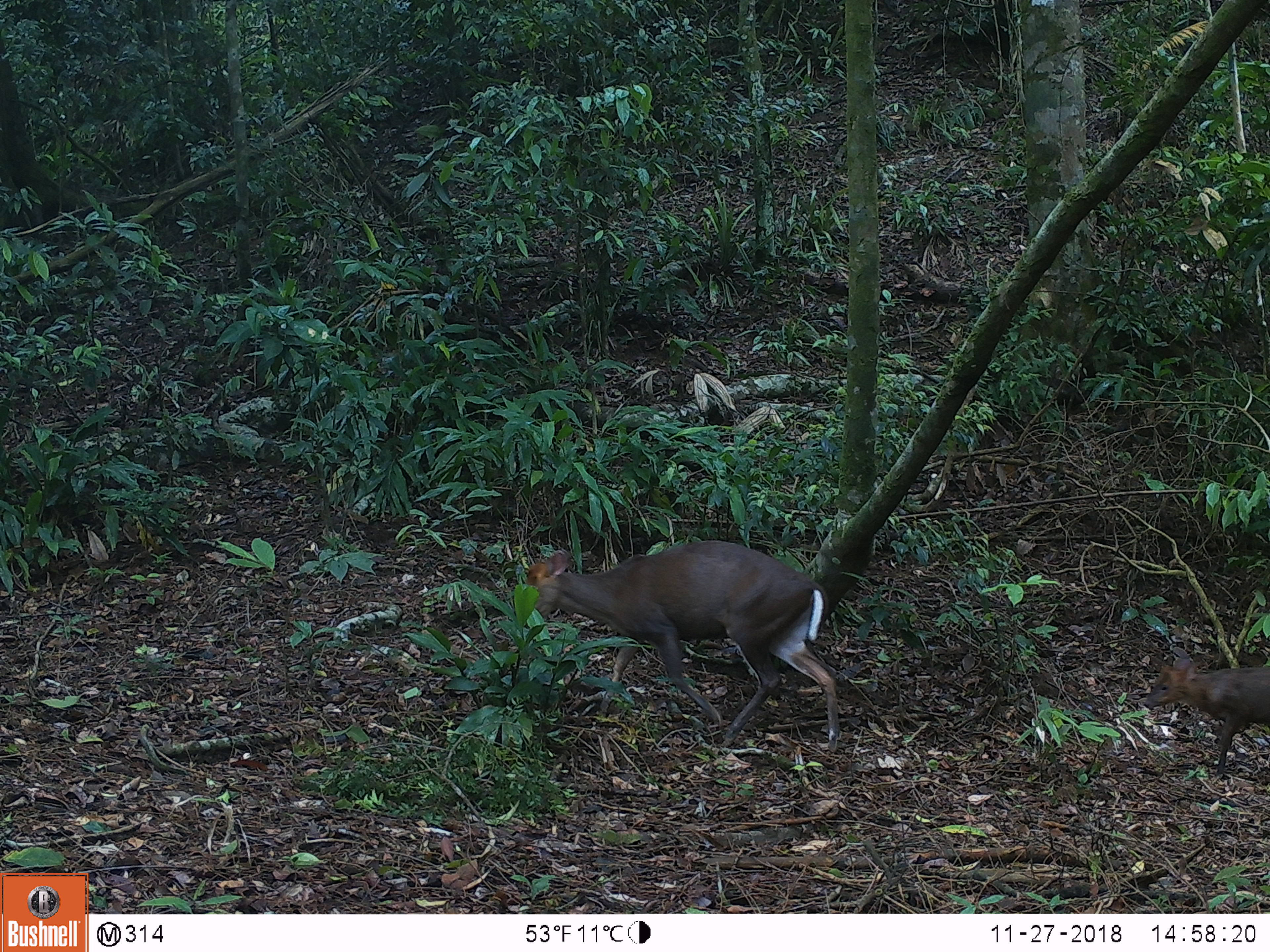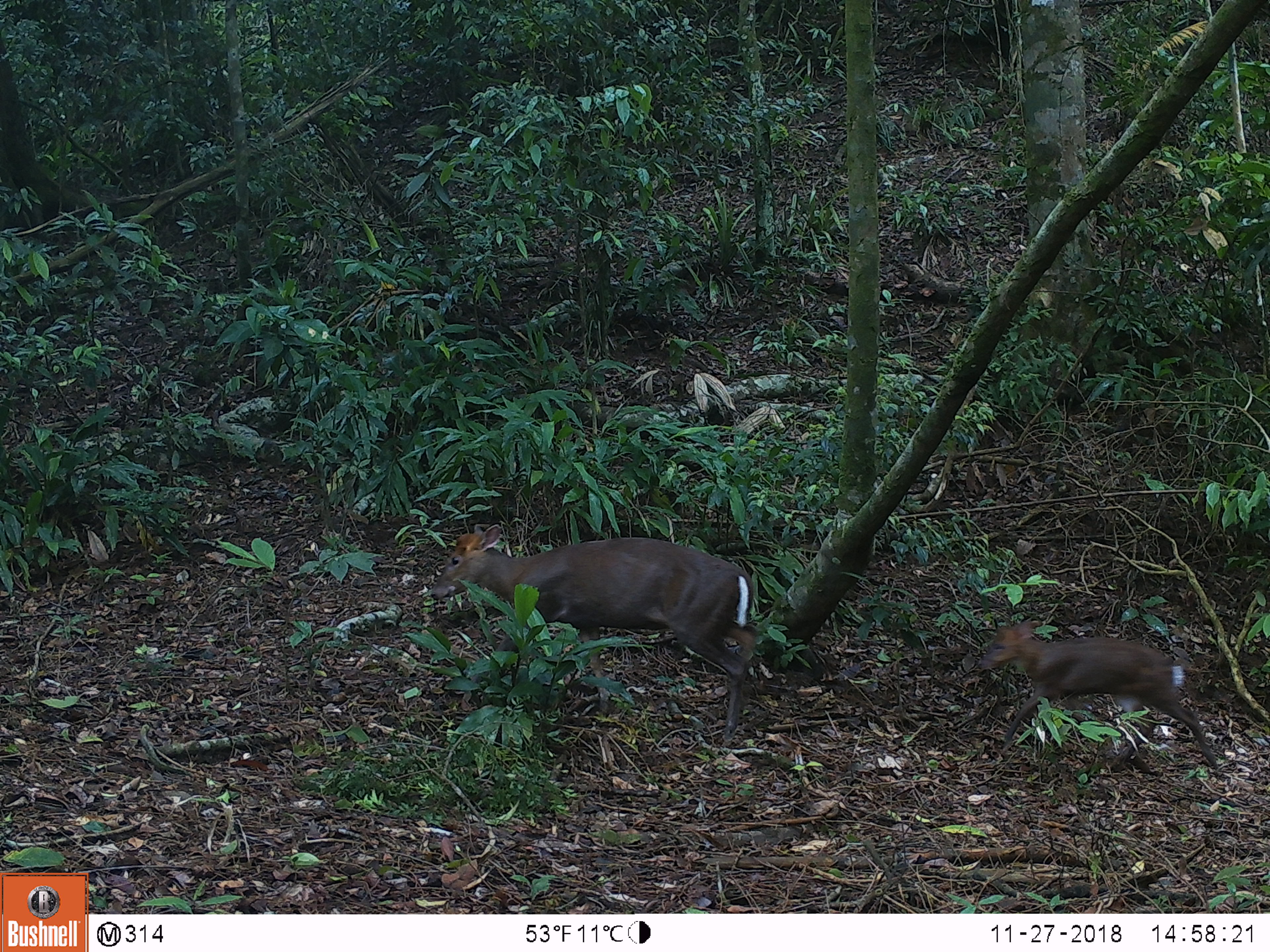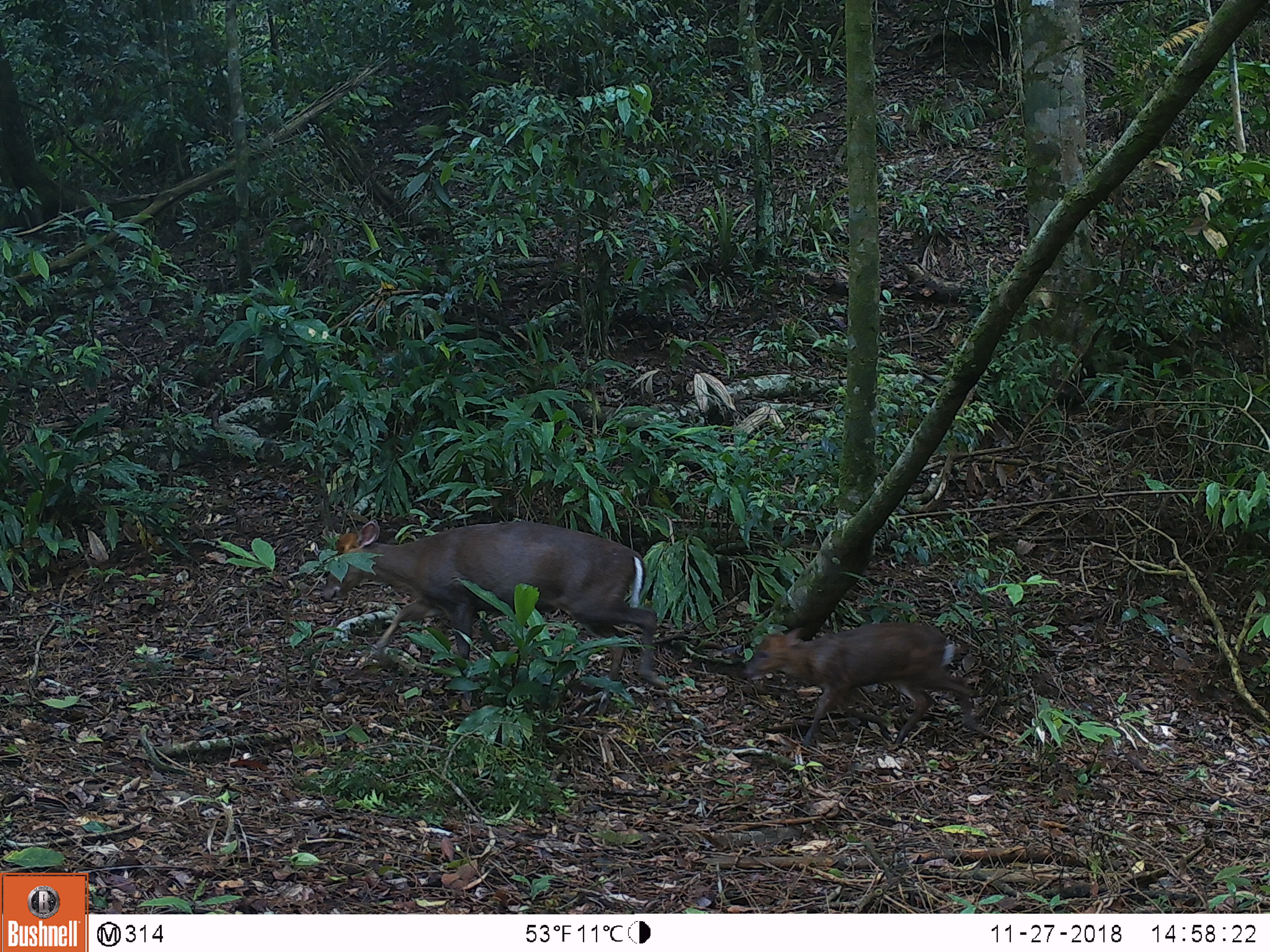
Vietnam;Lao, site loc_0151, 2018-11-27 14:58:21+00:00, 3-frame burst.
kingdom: Animalia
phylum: Chordata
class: Mammalia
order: Artiodactyla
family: Cervidae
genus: Muntiacus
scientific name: Muntiacus rooseveltorum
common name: roosevelt's muntjac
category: roosevelts muntjac group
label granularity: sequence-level